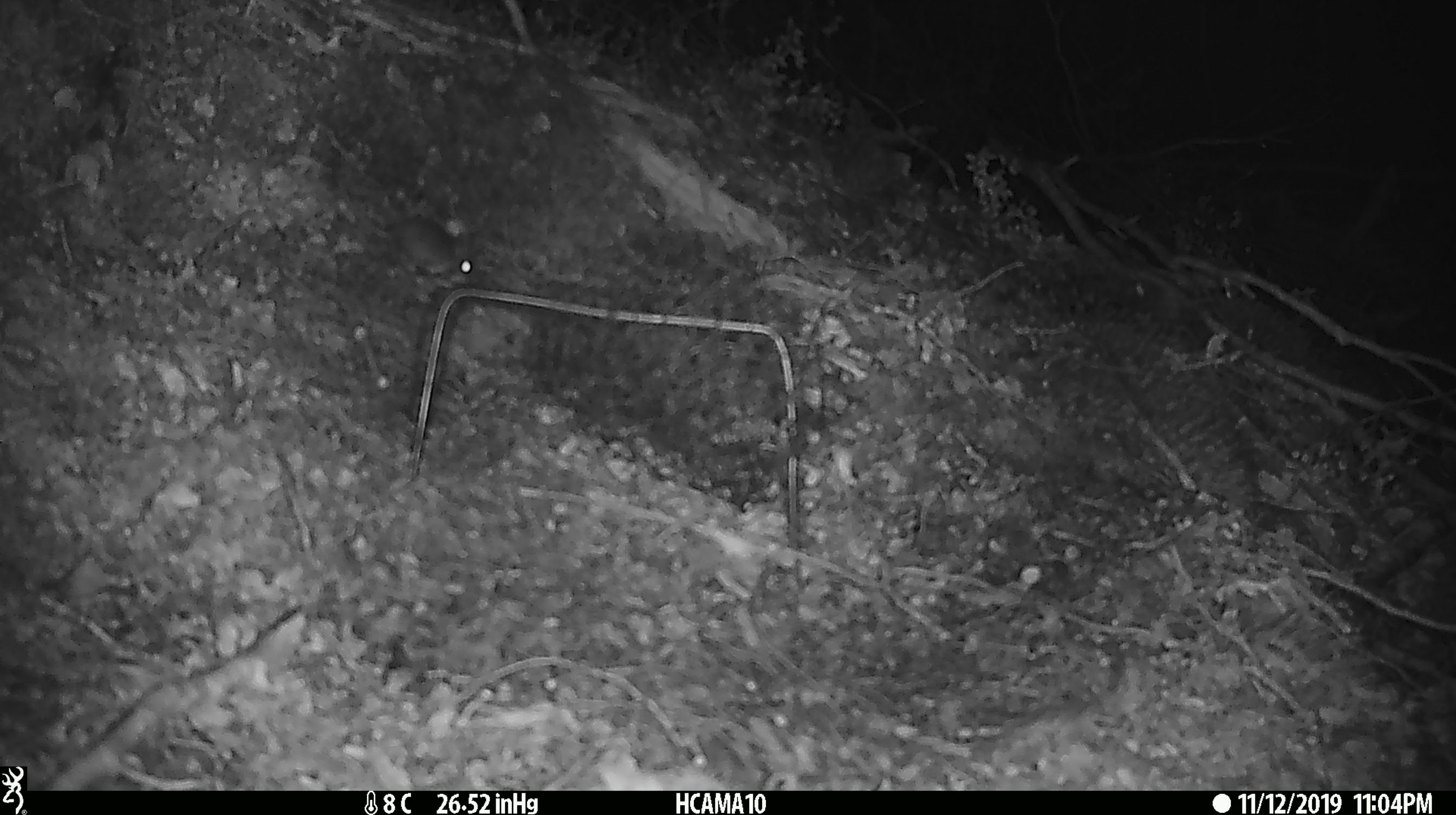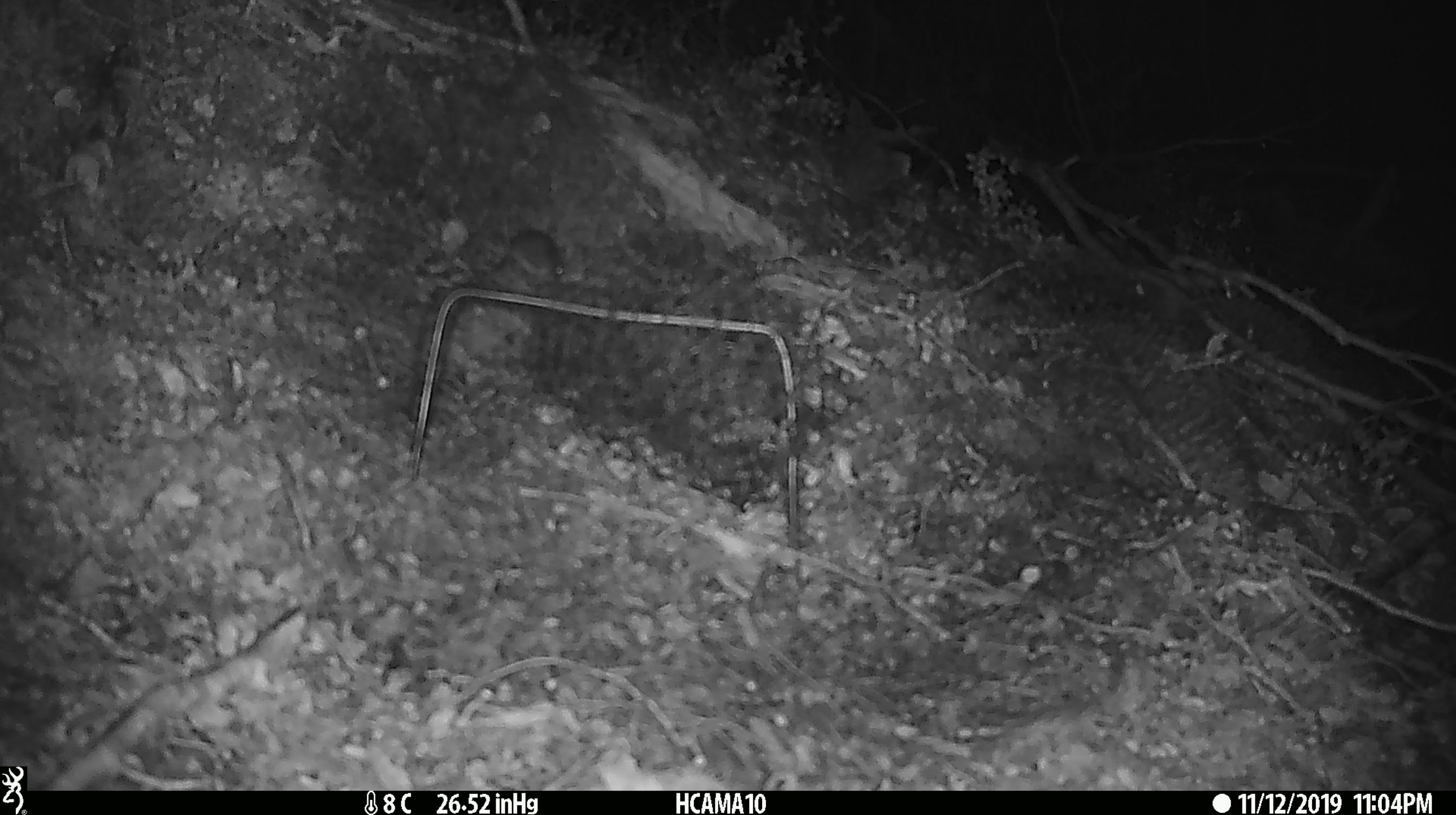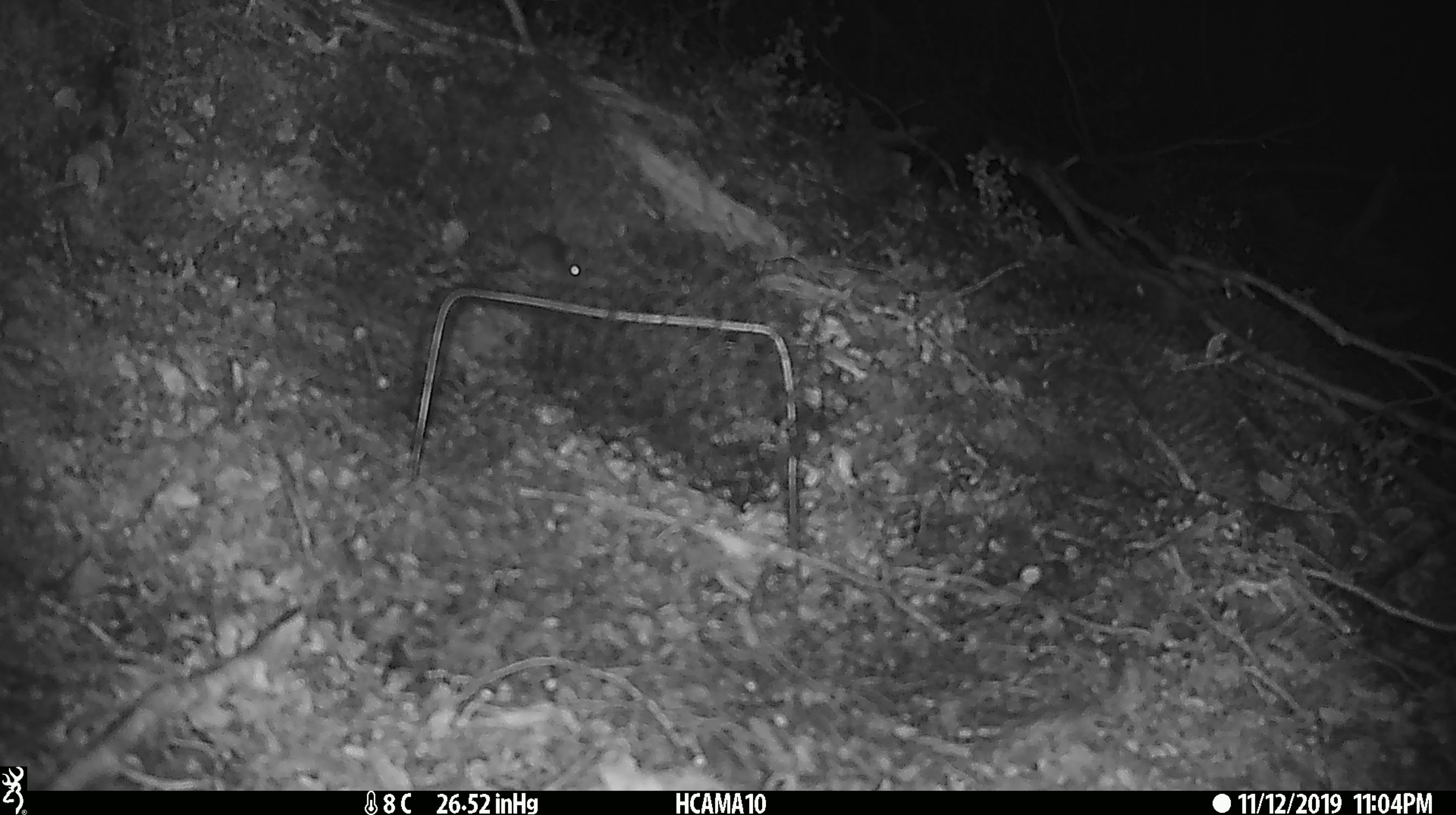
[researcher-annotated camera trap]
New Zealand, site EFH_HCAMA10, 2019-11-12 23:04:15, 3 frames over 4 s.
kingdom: Animalia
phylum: Chordata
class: Mammalia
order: Rodentia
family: Muridae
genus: Mus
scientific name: Mus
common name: mouse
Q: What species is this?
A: Mouse (Mus).